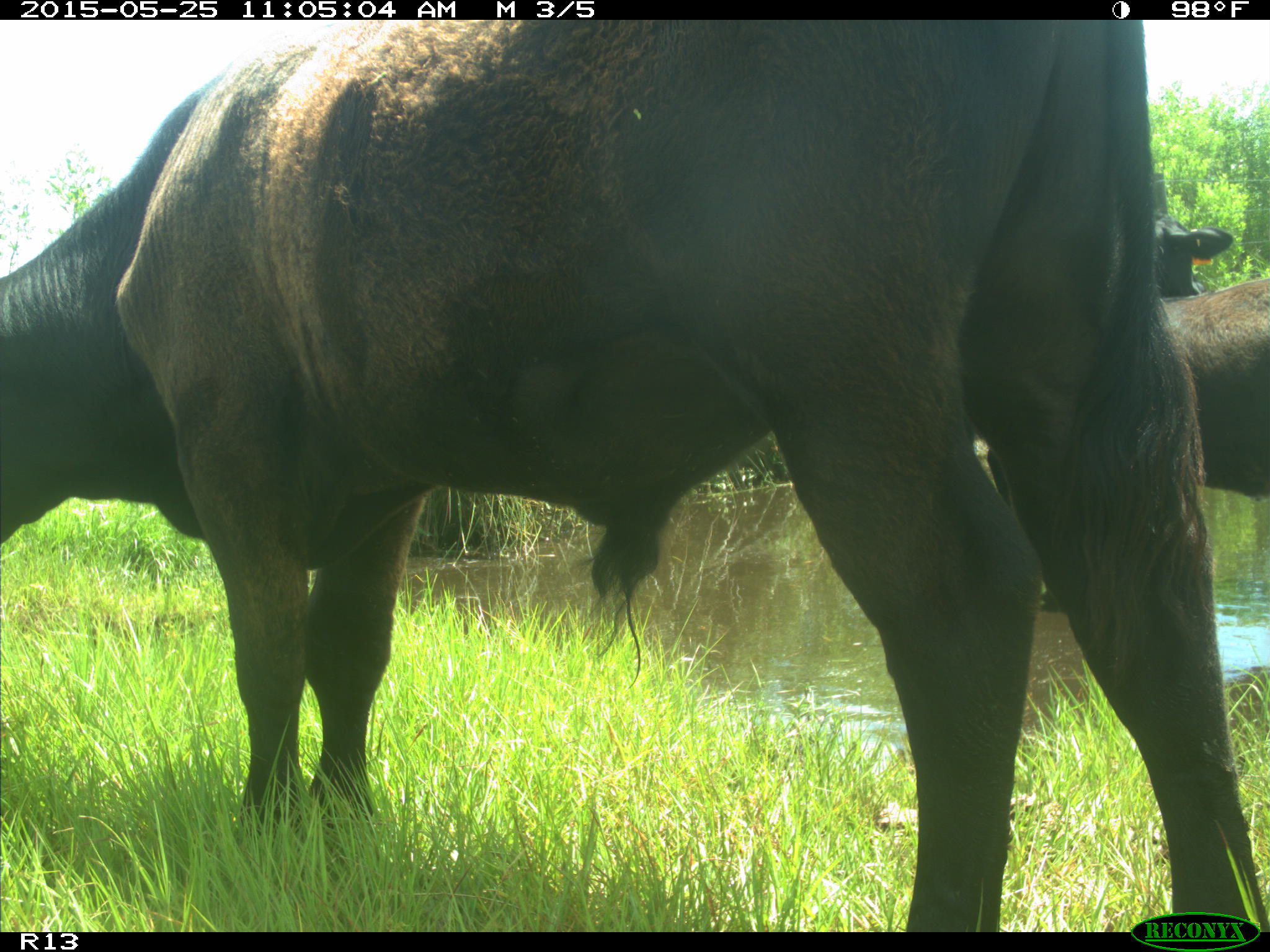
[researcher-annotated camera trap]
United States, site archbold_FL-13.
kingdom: Animalia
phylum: Chordata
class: Mammalia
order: Artiodactyla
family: Bovidae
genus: Bos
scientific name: Bos taurus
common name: domestic cow